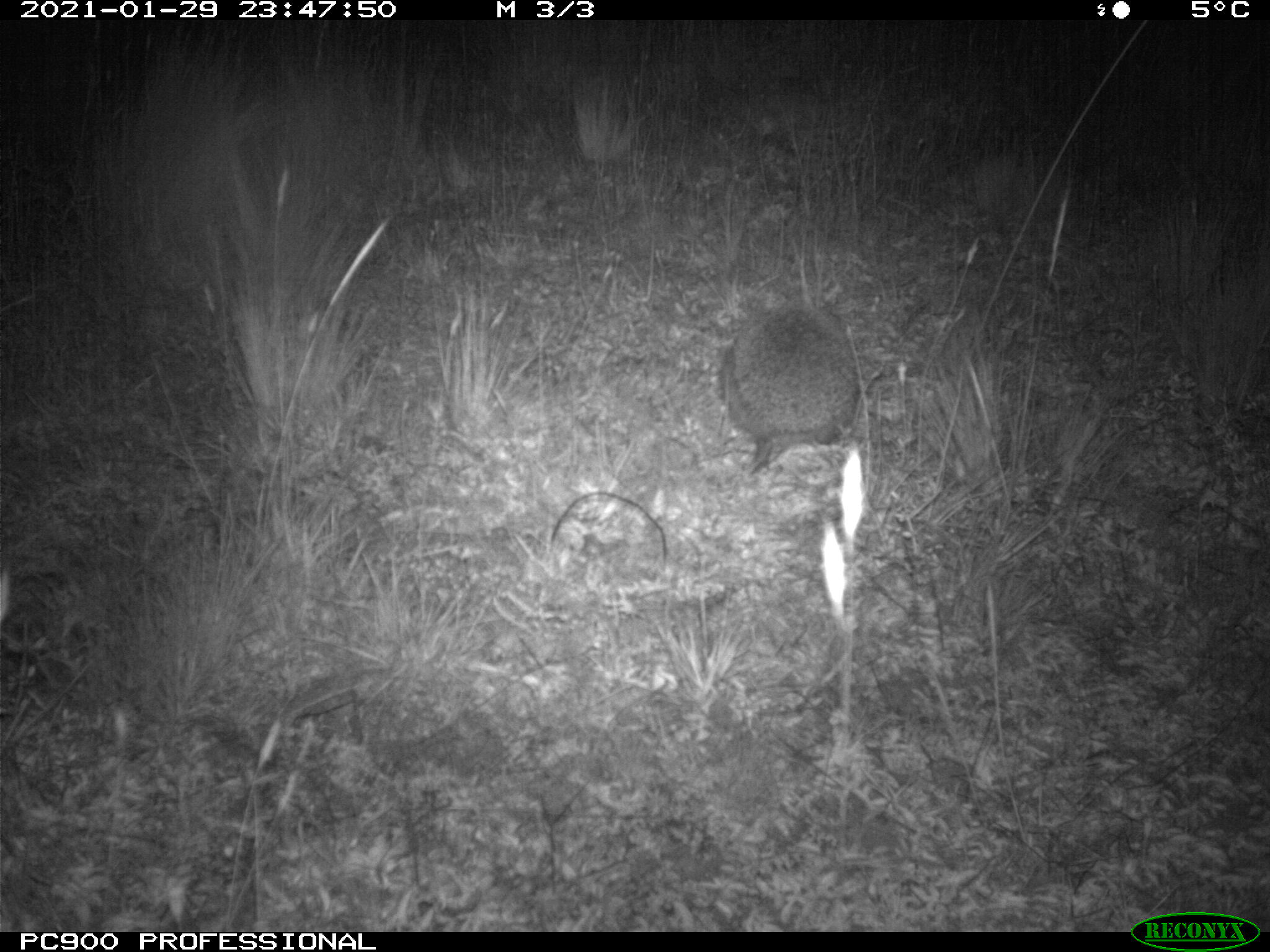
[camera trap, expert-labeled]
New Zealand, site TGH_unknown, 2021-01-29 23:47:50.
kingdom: Animalia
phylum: Chordata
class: Mammalia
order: Eulipotyphla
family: Erinaceidae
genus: Erinaceus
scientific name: Erinaceus europaeus europaeus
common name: european hedgehog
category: hedgehog